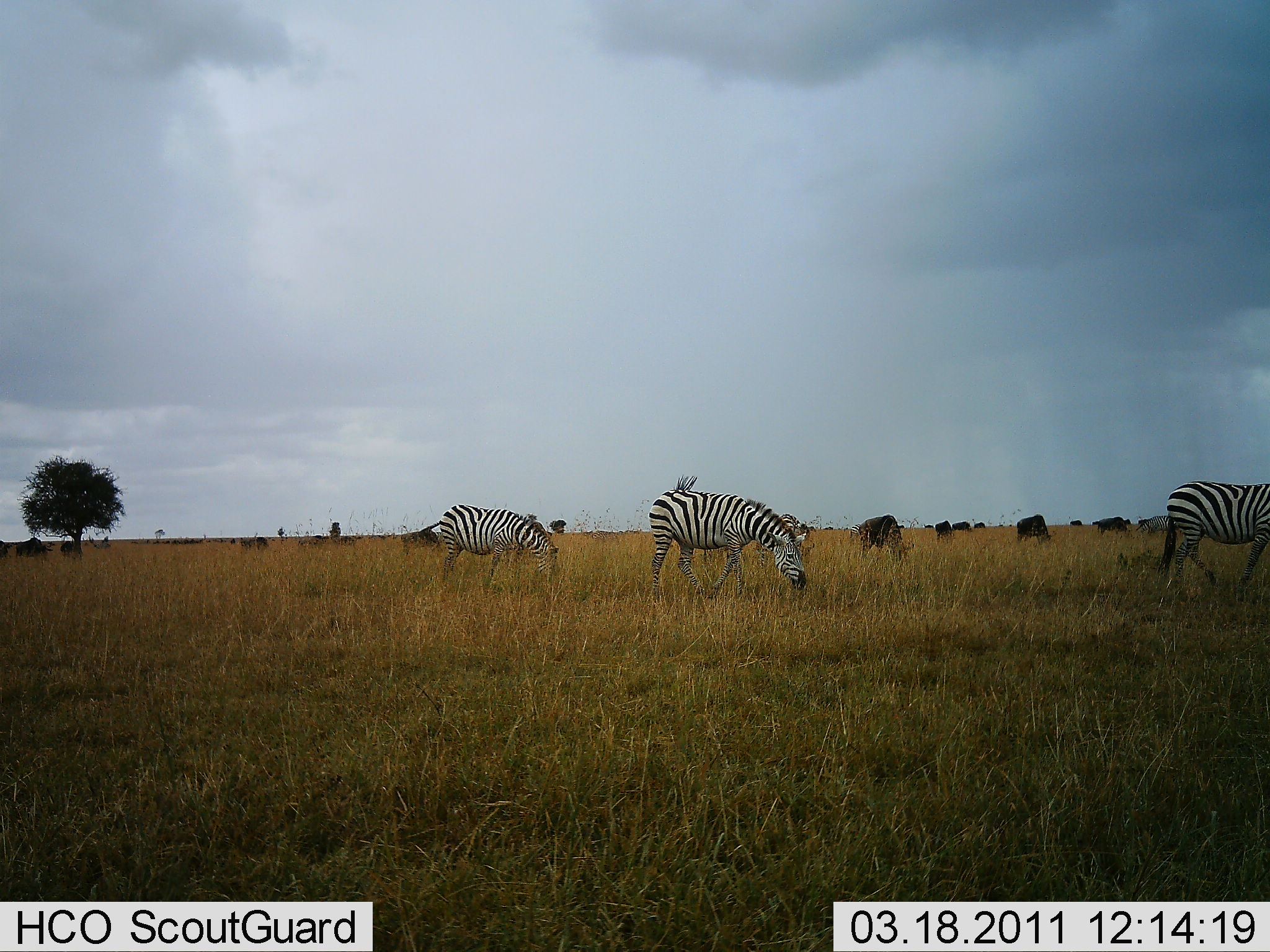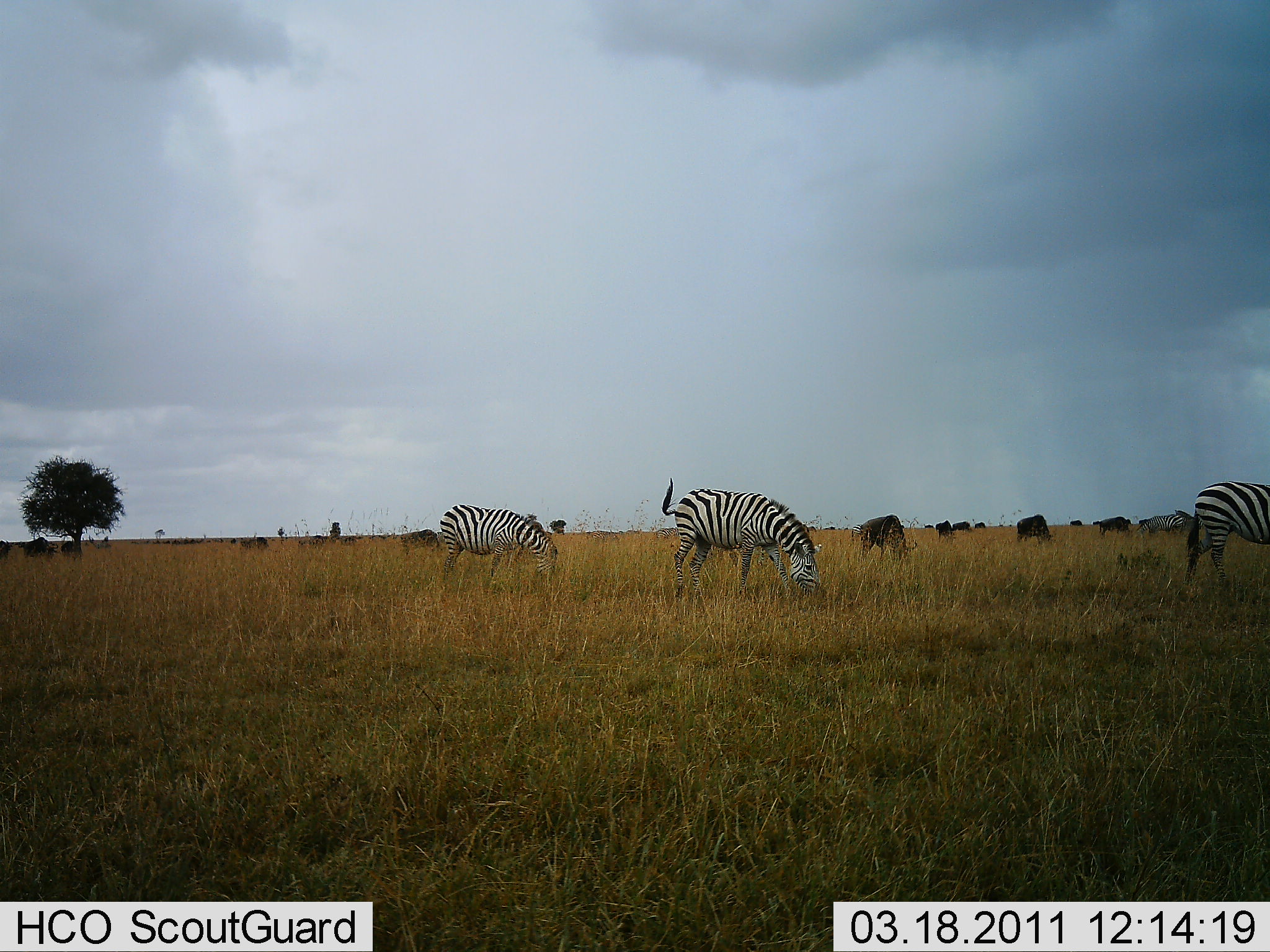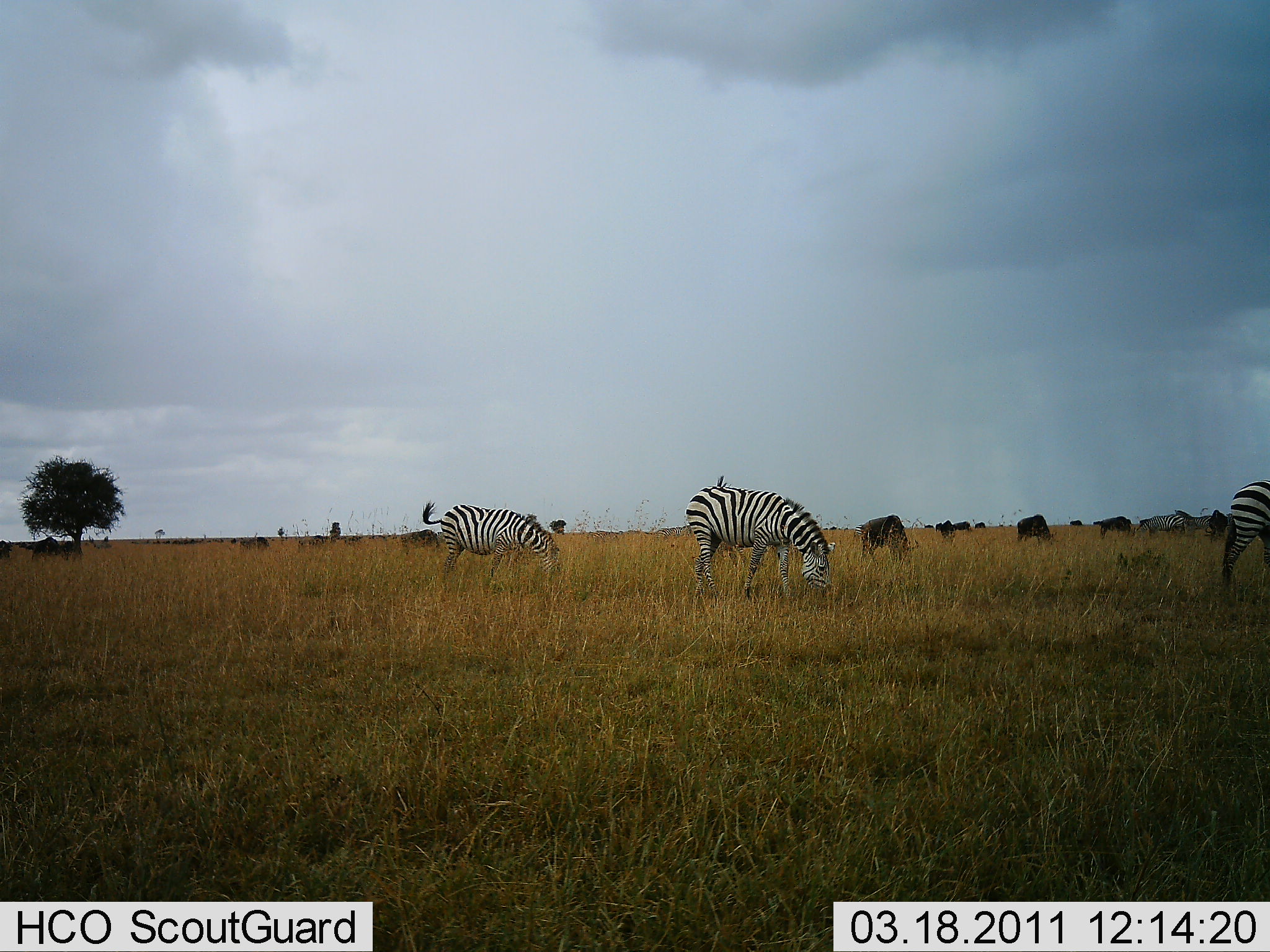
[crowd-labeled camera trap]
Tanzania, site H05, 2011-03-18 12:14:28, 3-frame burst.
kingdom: Animalia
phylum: Chordata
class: Mammalia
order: Artiodactyla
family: Bovidae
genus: Connochaetes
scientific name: Connochaetes taurinus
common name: blue wildebeest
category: wildebeest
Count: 11-50.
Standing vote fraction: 44%.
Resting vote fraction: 0%.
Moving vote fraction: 11%.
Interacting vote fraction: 0%.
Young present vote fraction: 0%.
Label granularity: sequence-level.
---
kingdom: Animalia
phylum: Chordata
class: Mammalia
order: Perissodactyla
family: Equidae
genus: Equus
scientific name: Equus quagga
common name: plains zebra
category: zebra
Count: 3.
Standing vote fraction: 36%.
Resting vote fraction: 0%.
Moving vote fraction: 0%.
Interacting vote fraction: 0%.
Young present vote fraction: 0%.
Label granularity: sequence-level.